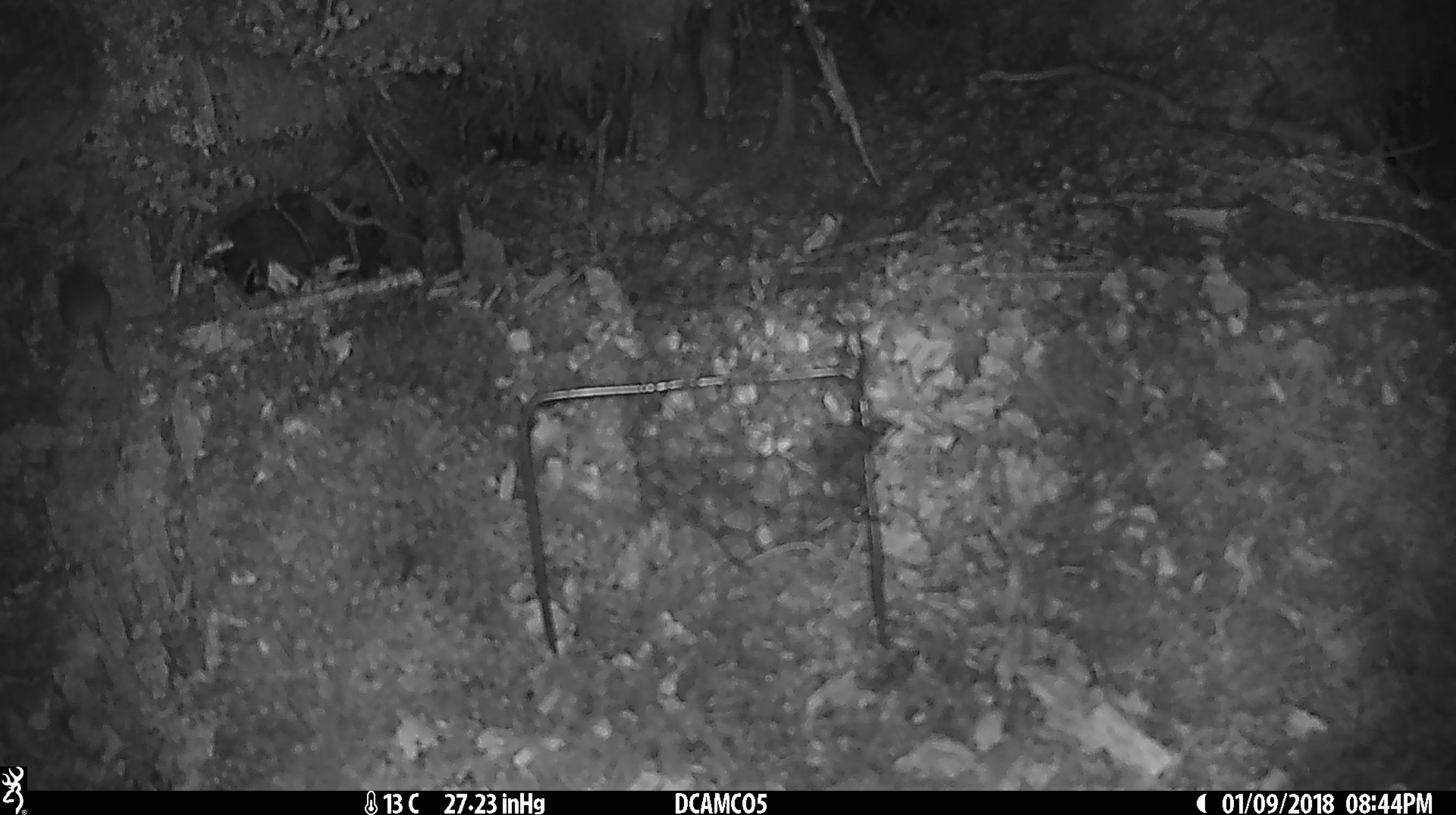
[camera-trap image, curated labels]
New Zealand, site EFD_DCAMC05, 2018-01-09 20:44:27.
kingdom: Animalia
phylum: Chordata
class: Mammalia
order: Rodentia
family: Muridae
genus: Mus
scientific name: Mus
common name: mouse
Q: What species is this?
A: Mouse (Mus).